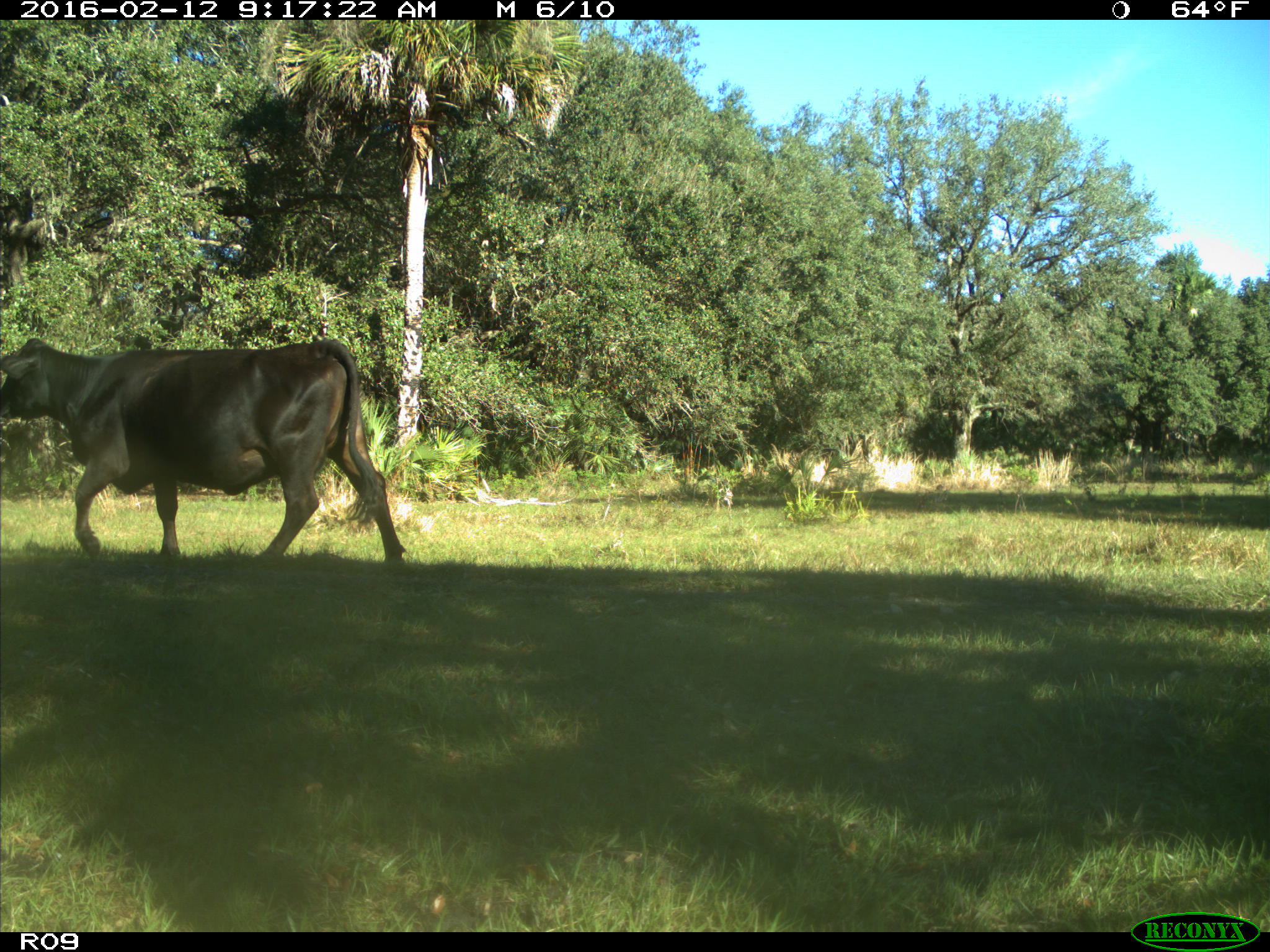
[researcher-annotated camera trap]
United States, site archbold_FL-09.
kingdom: Animalia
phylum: Chordata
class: Mammalia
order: Artiodactyla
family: Bovidae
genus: Bos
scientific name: Bos taurus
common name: domestic cow